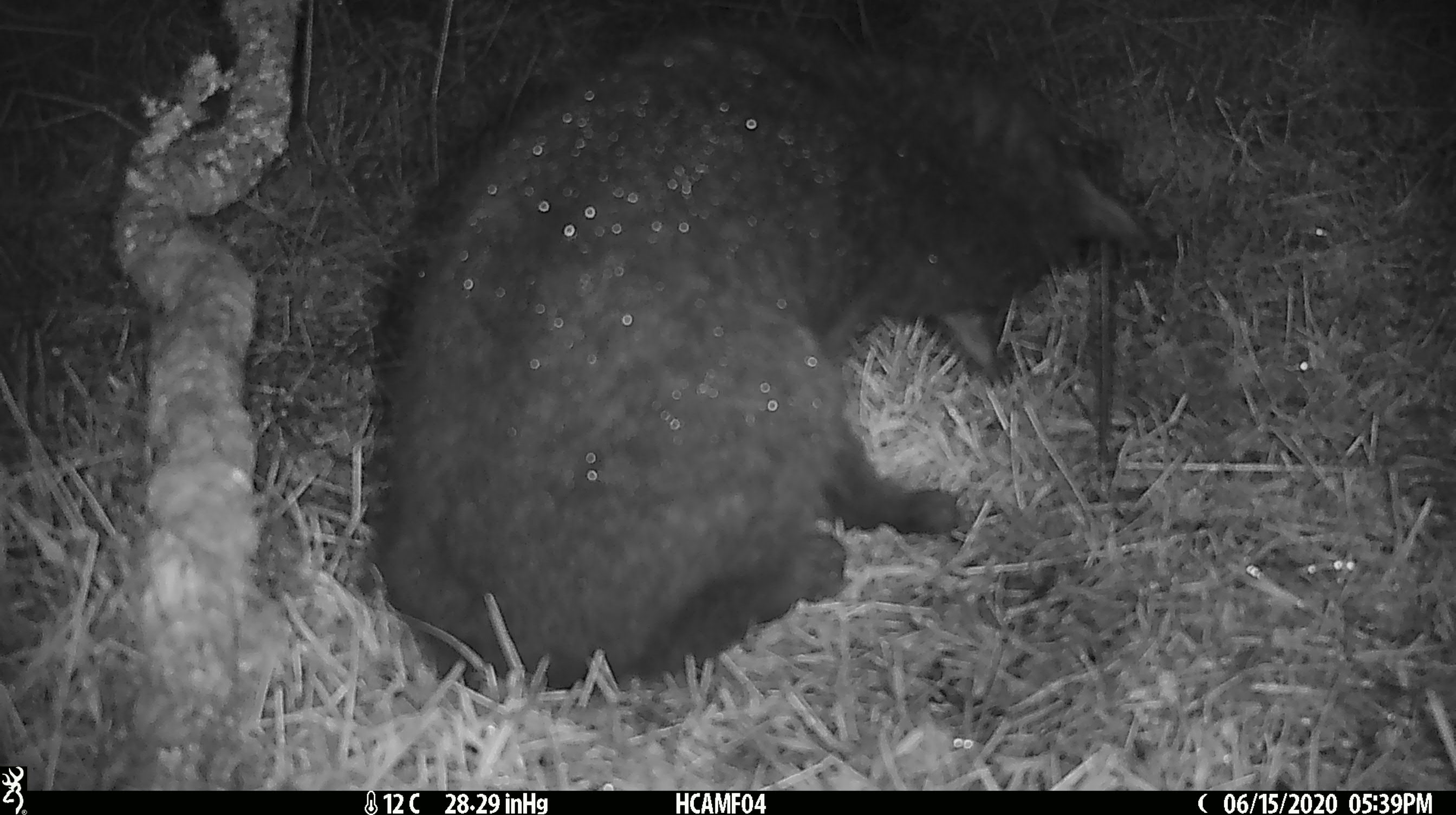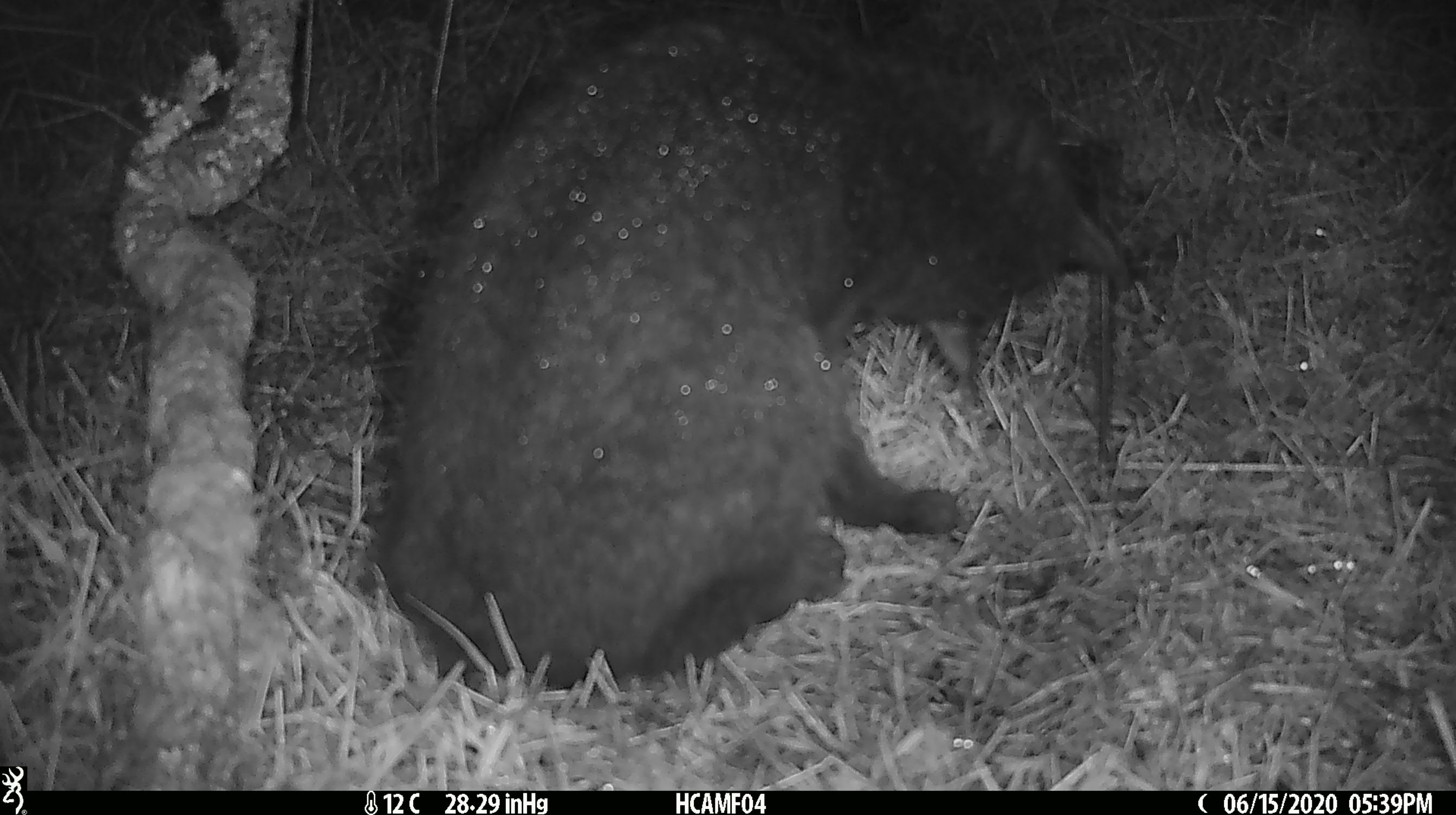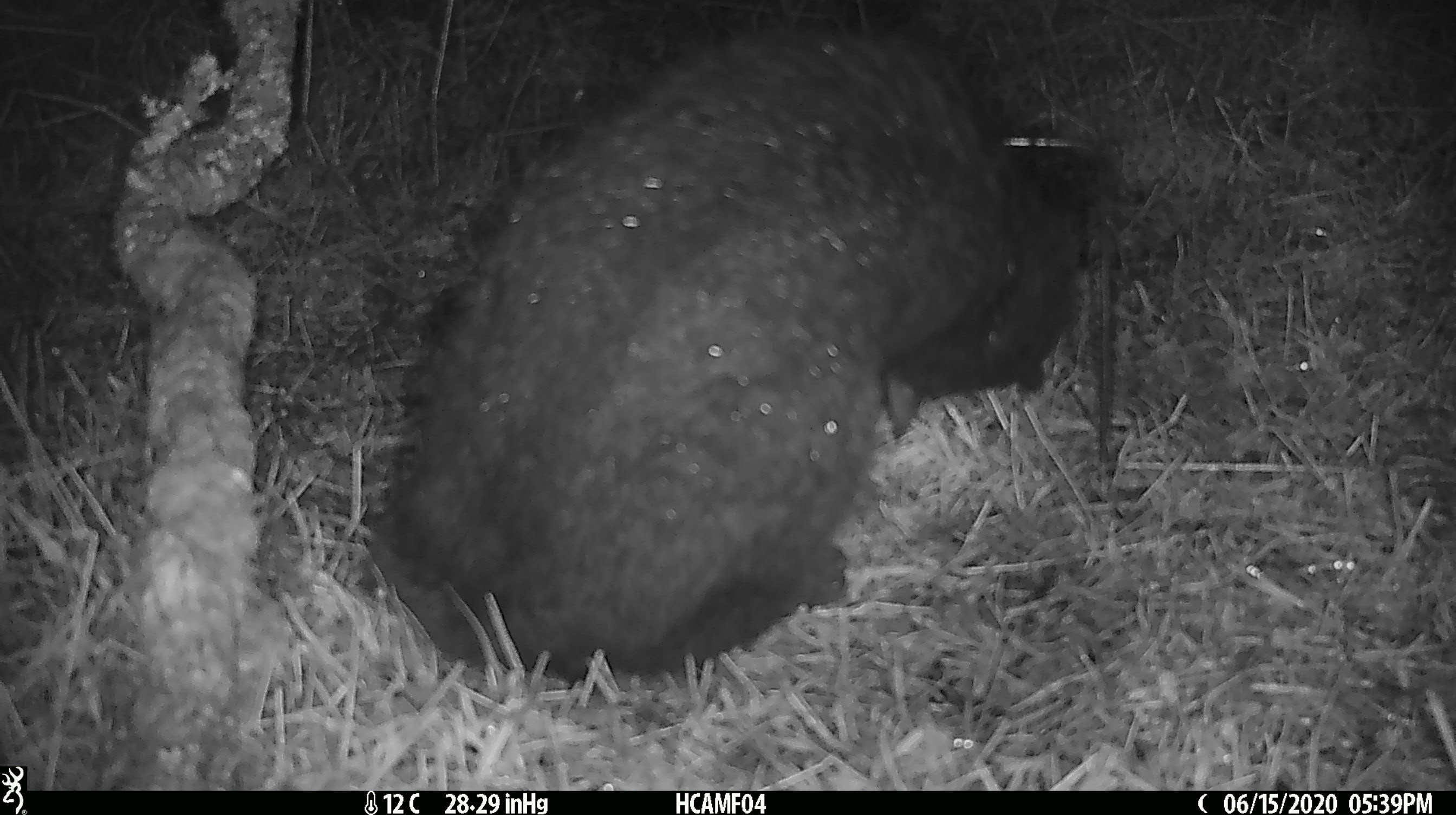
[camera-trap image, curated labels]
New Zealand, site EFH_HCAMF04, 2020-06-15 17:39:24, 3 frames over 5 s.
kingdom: Animalia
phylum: Chordata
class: Mammalia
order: Carnivora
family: Felidae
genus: Felis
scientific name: Felis catus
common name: domestic cat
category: cat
Cat (domestic cat) (Felis catus).